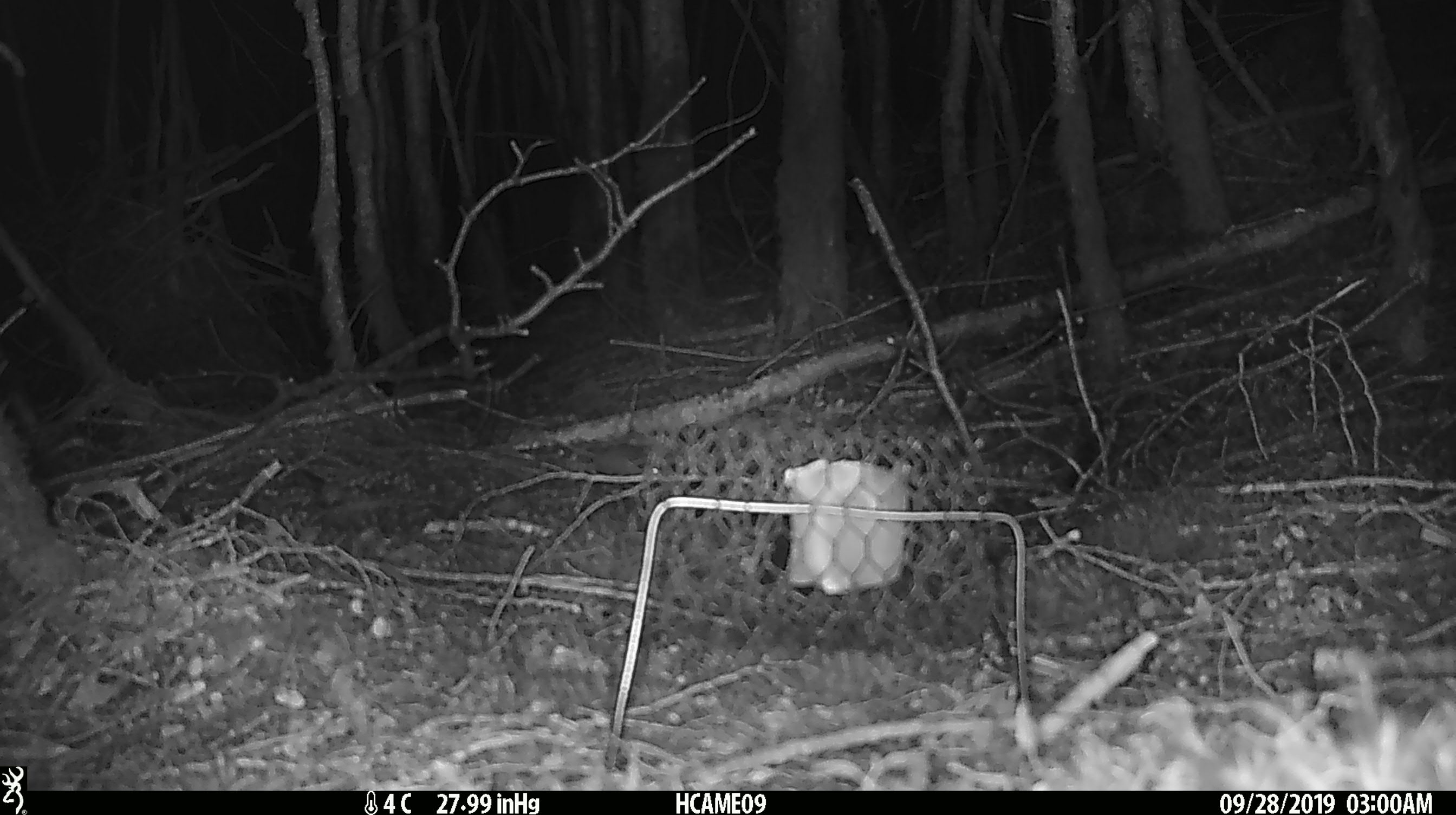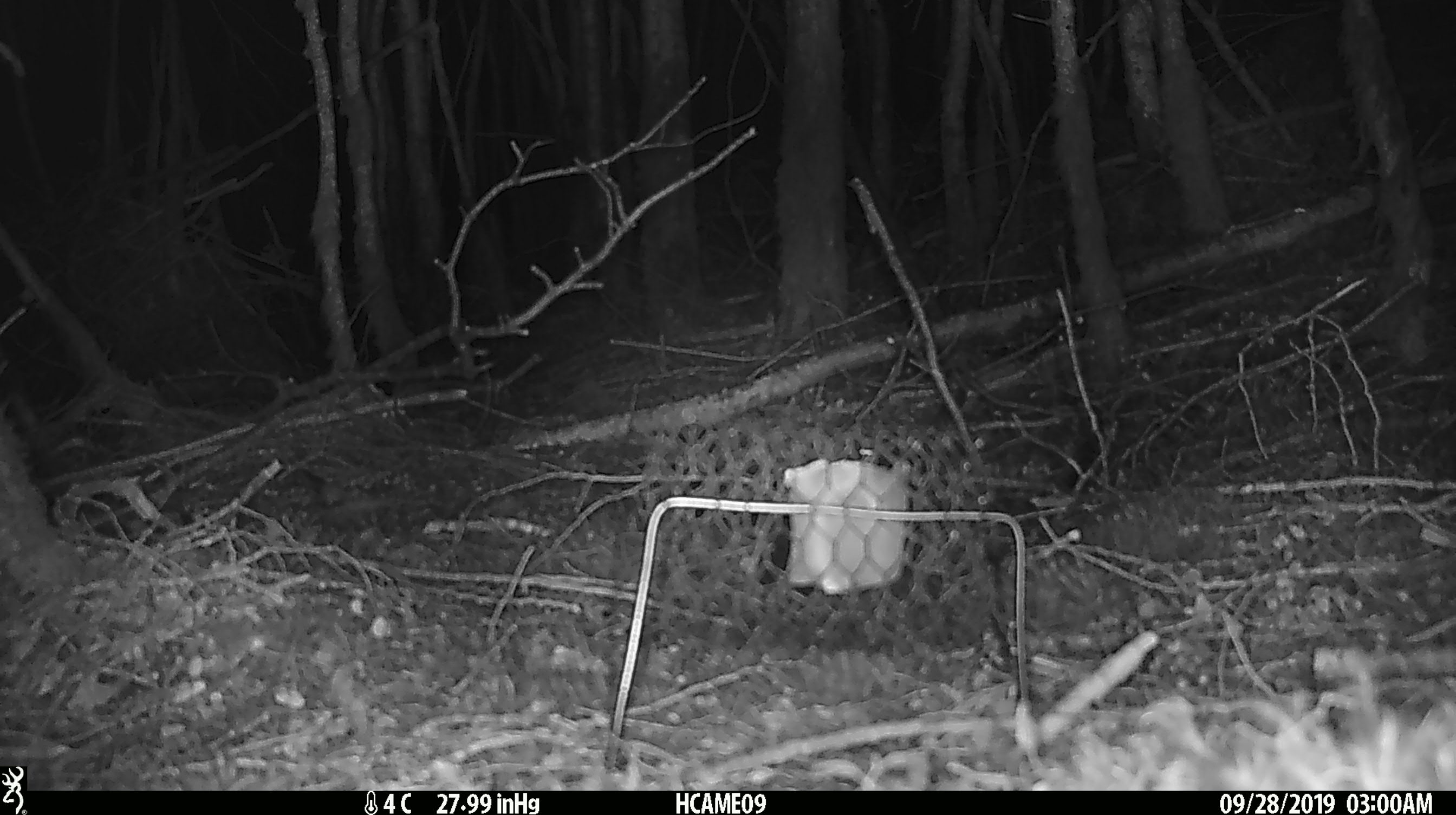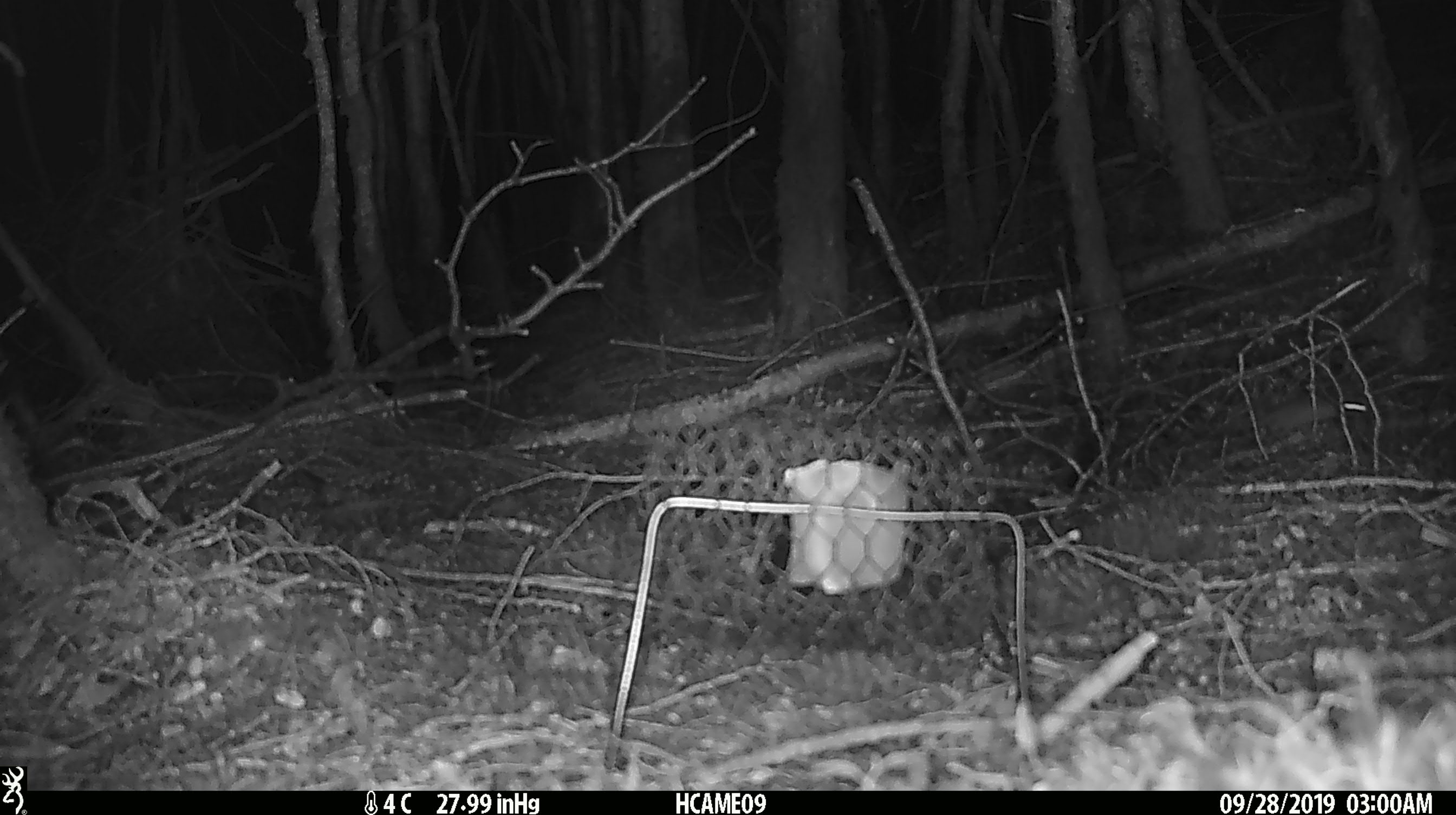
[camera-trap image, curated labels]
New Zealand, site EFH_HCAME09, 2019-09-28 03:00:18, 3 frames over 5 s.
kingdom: Animalia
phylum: Chordata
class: Mammalia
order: Rodentia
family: Muridae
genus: Mus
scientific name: Mus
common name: mouse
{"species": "mouse (Mus)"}